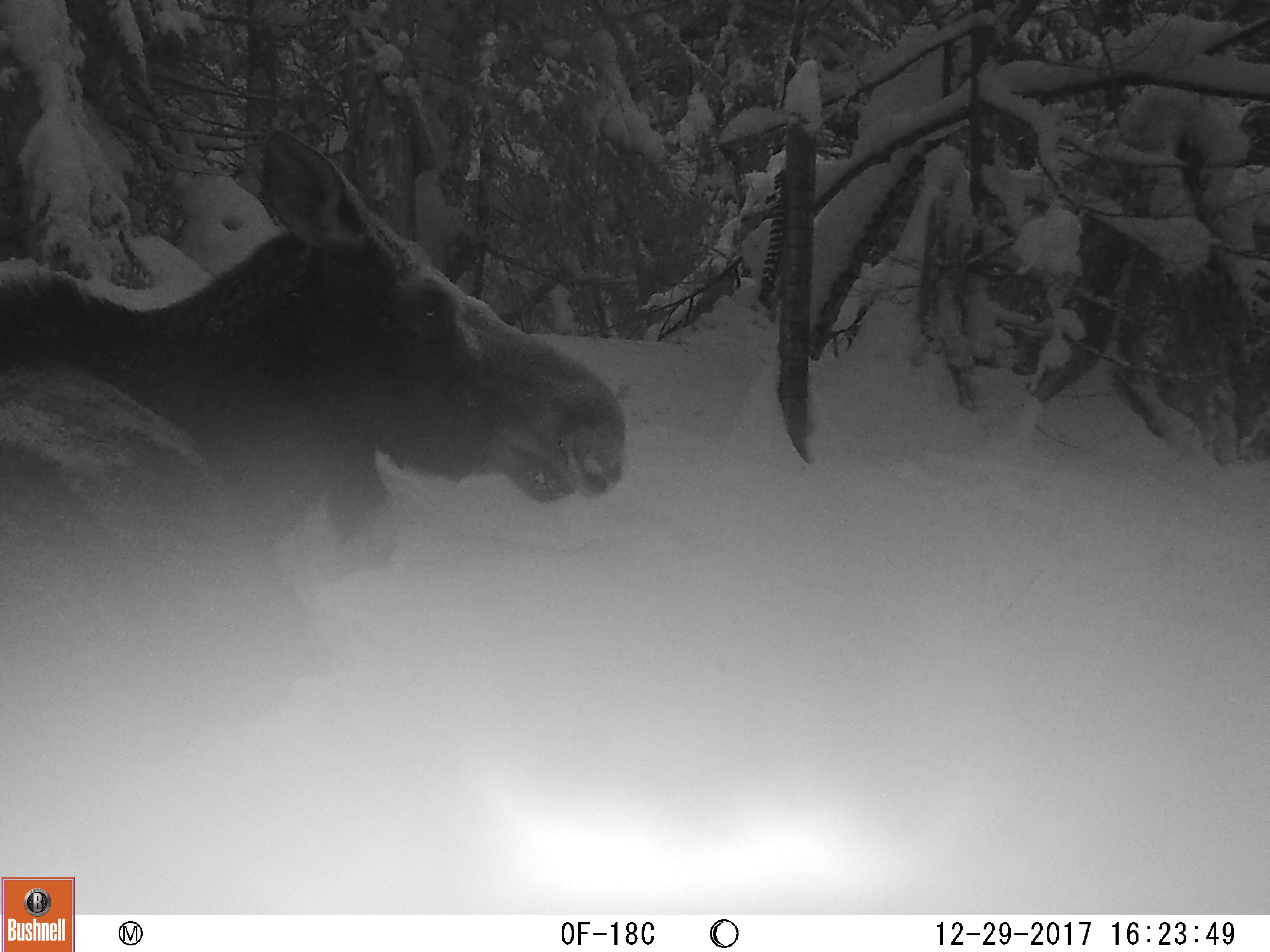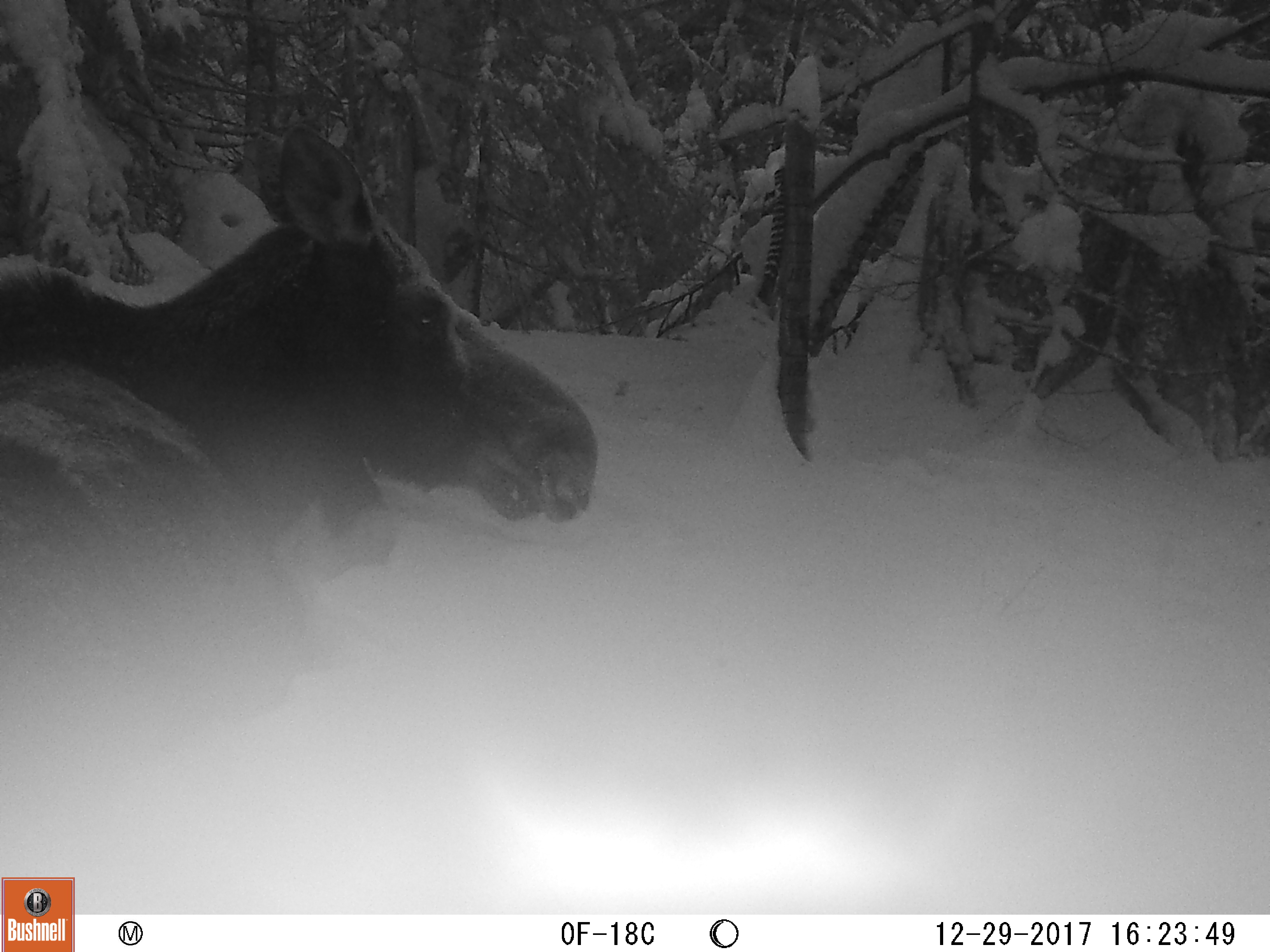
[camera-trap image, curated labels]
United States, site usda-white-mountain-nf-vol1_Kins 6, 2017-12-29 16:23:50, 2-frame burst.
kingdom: Animalia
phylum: Chordata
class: Mammalia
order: Artiodactyla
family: Cervidae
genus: Alces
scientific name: Alces alces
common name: moose